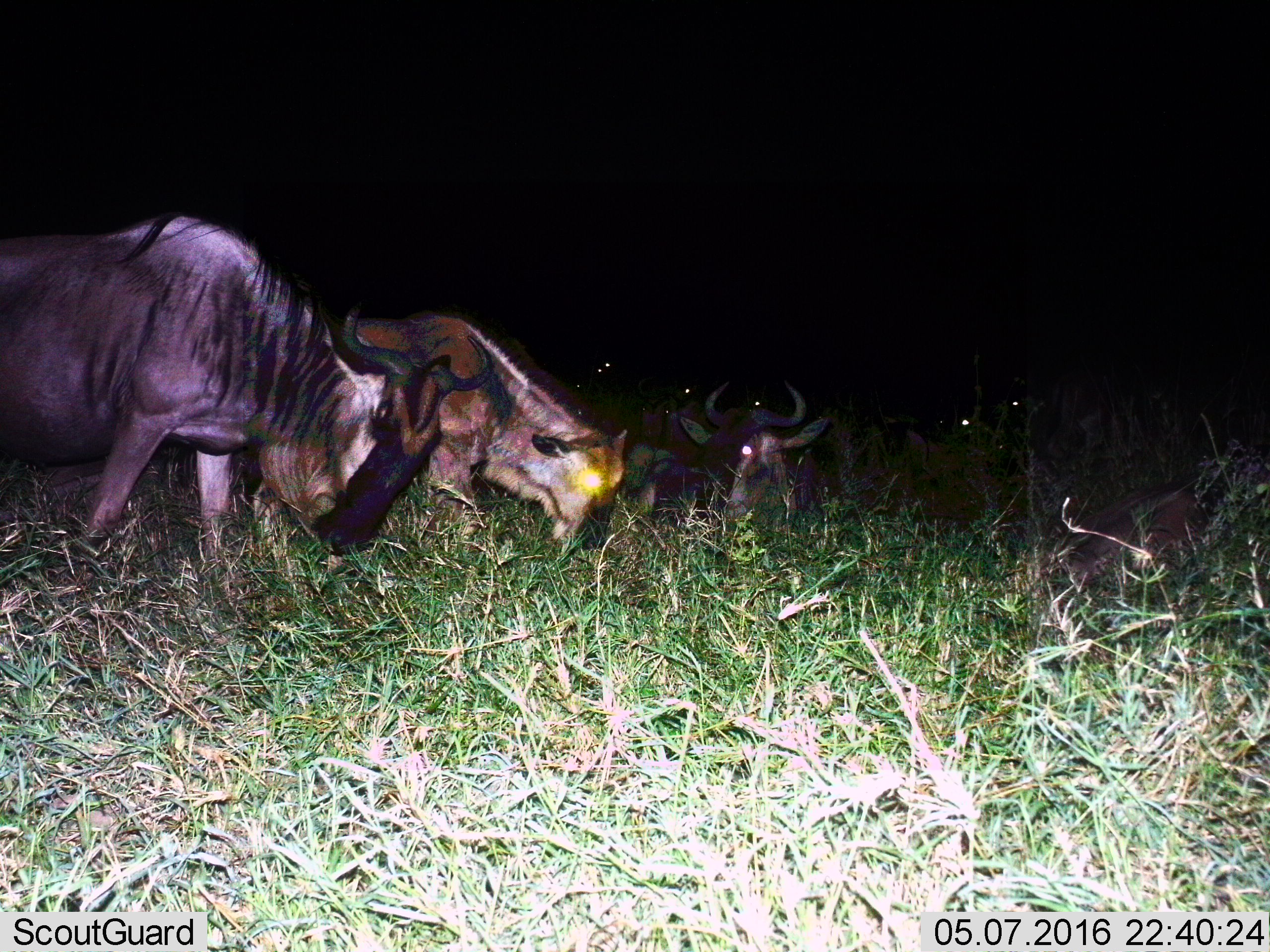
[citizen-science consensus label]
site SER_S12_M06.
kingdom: Animalia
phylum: Chordata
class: Mammalia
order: Artiodactyla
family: Bovidae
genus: Connochaetes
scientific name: Connochaetes taurinus taurinus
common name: blue wildebeest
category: wildebeestblue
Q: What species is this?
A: Wildebeestblue (blue wildebeest) (Connochaetes taurinus taurinus).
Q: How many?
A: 4.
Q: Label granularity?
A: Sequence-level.